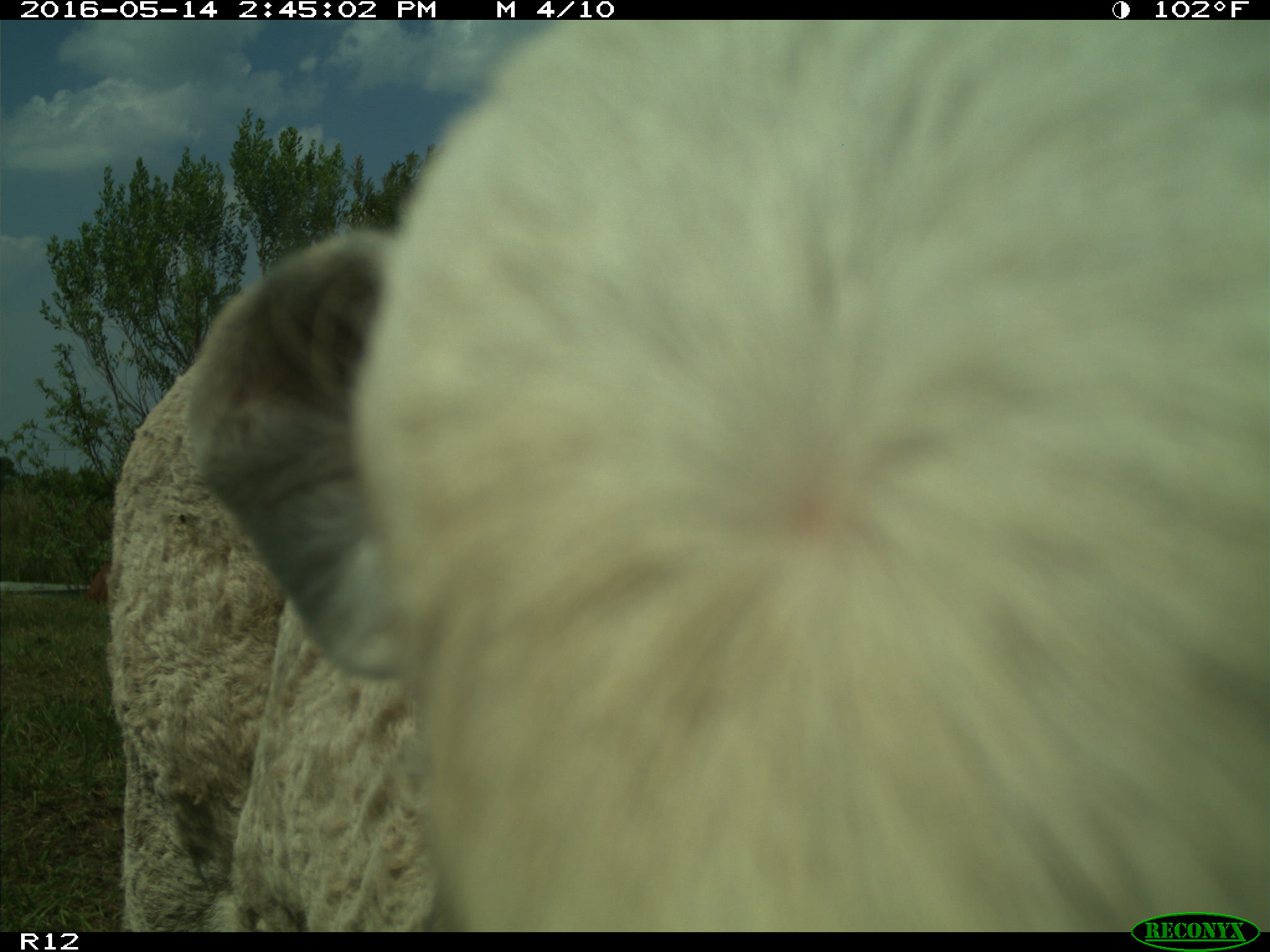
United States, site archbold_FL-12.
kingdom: Animalia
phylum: Chordata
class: Mammalia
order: Artiodactyla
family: Bovidae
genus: Bos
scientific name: Bos taurus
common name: domestic cow